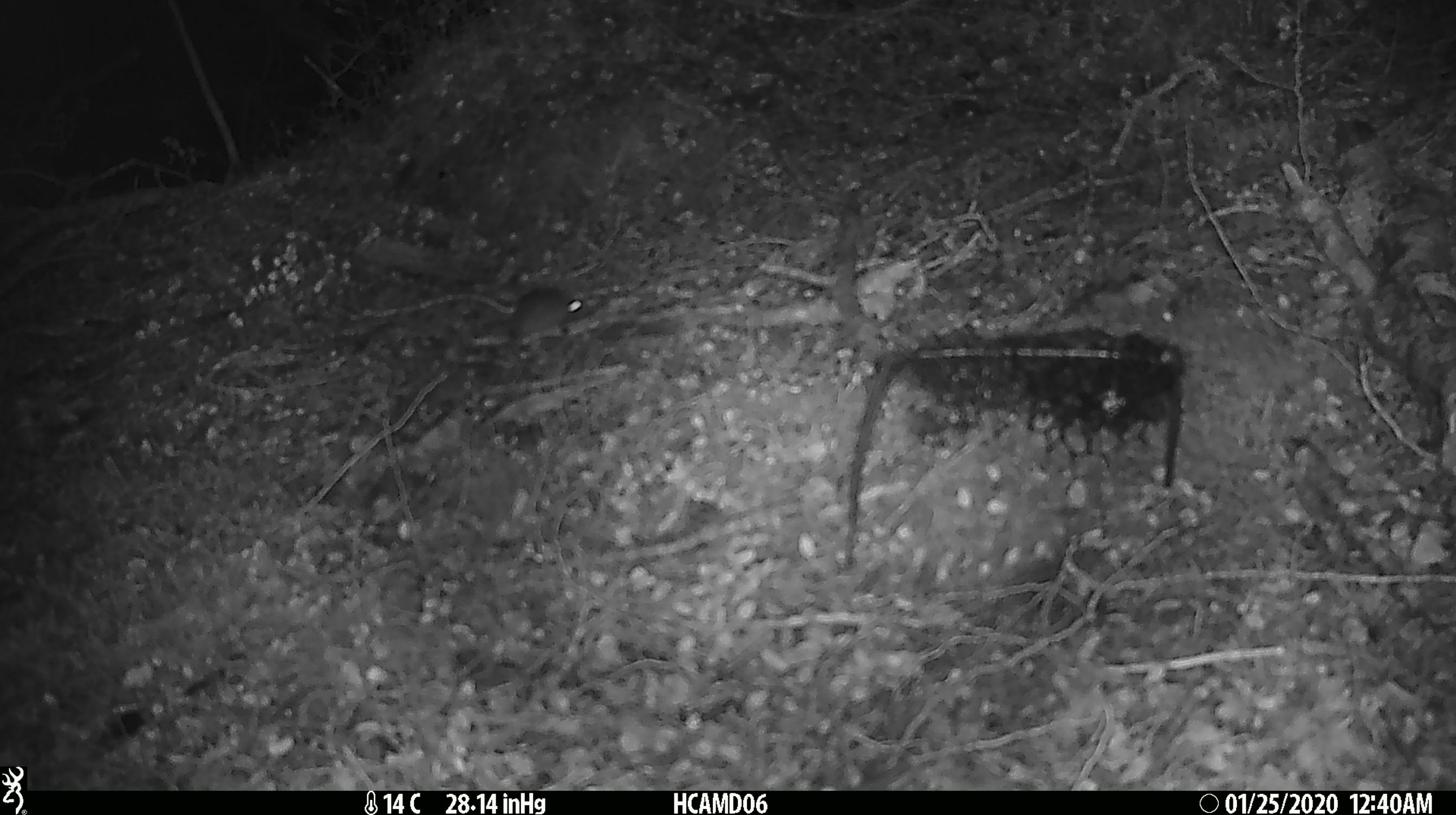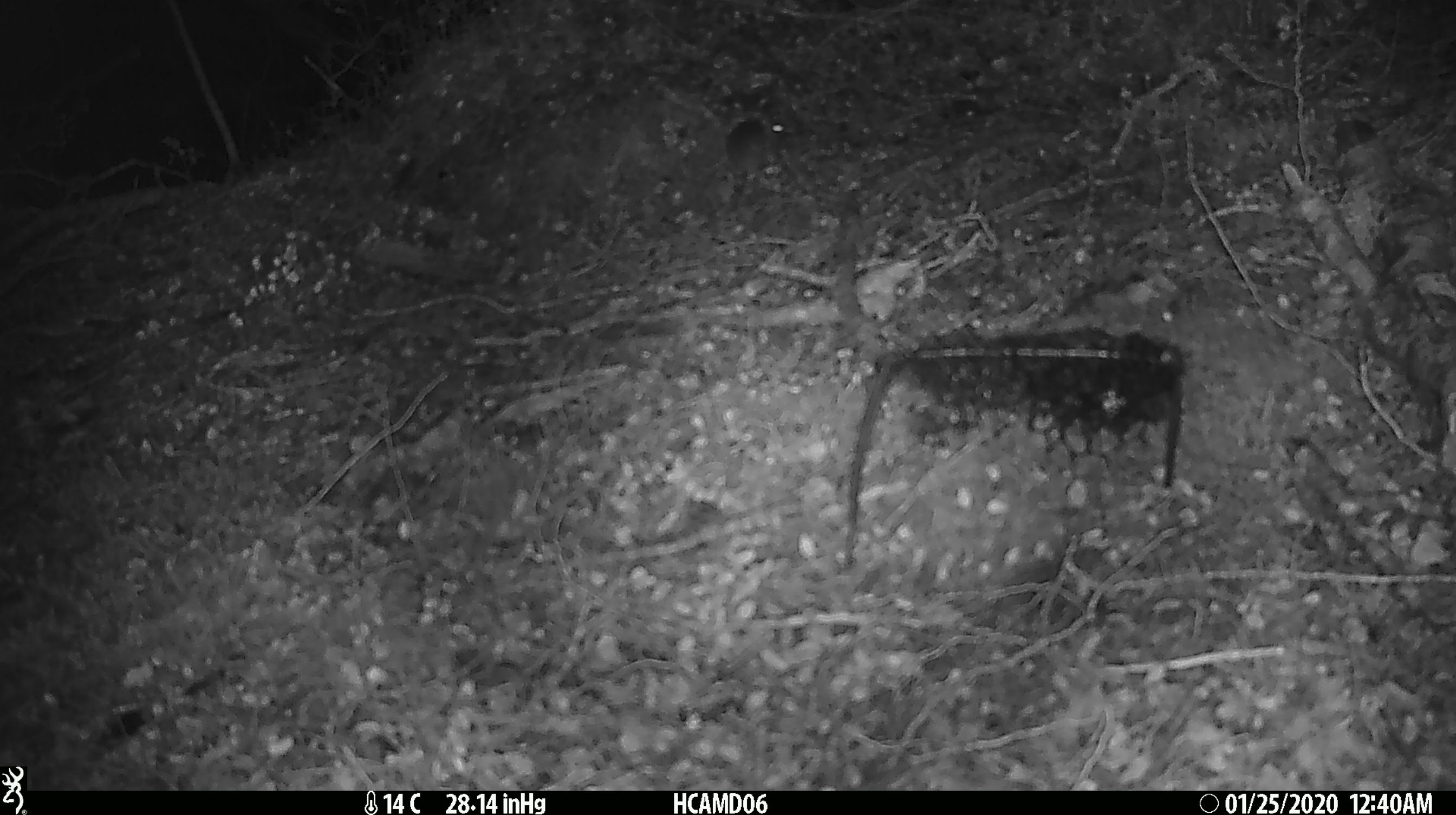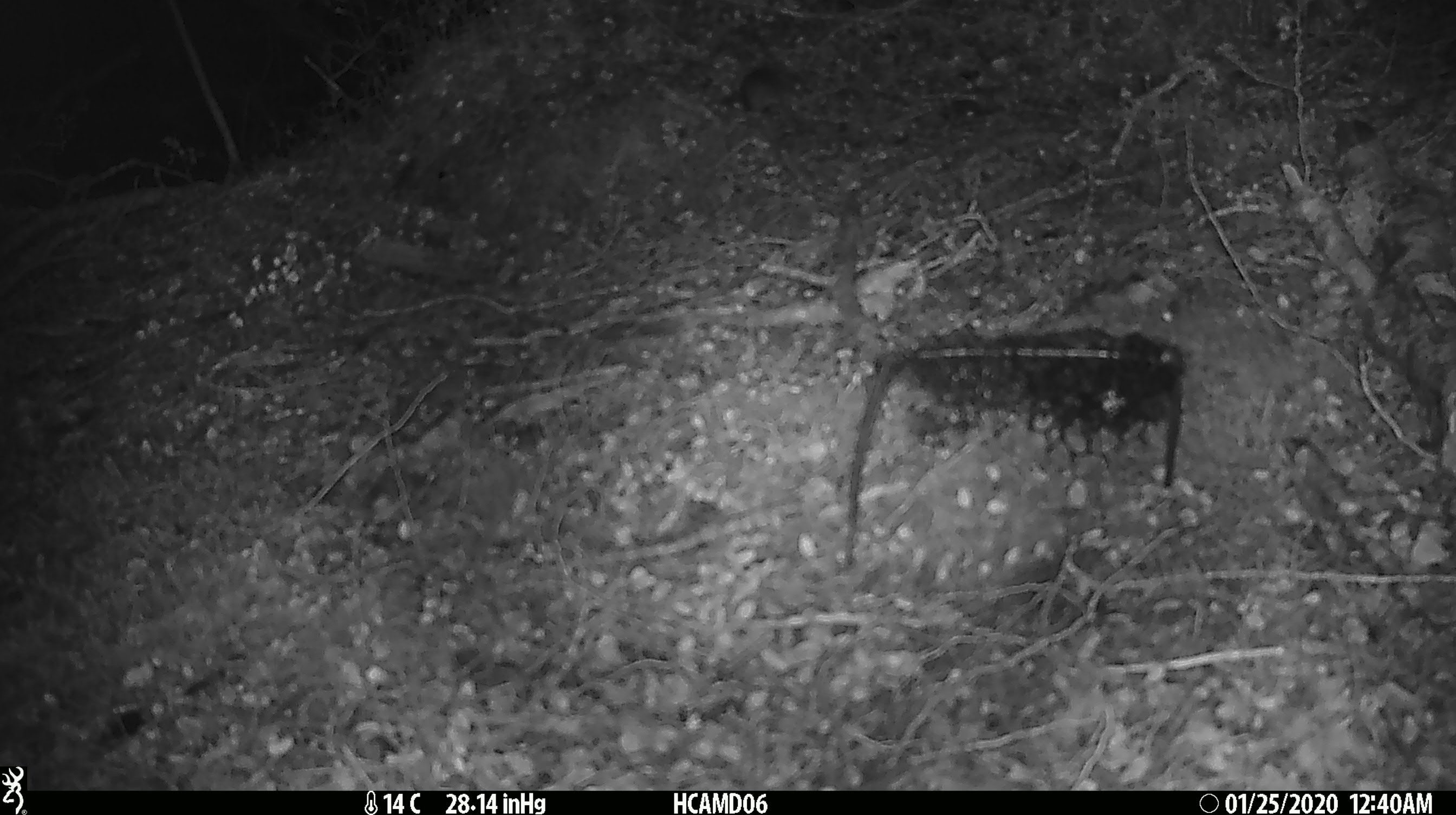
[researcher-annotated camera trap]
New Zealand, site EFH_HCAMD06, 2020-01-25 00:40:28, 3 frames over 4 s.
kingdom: Animalia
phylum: Chordata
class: Mammalia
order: Rodentia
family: Muridae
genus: Mus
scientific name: Mus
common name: mouse